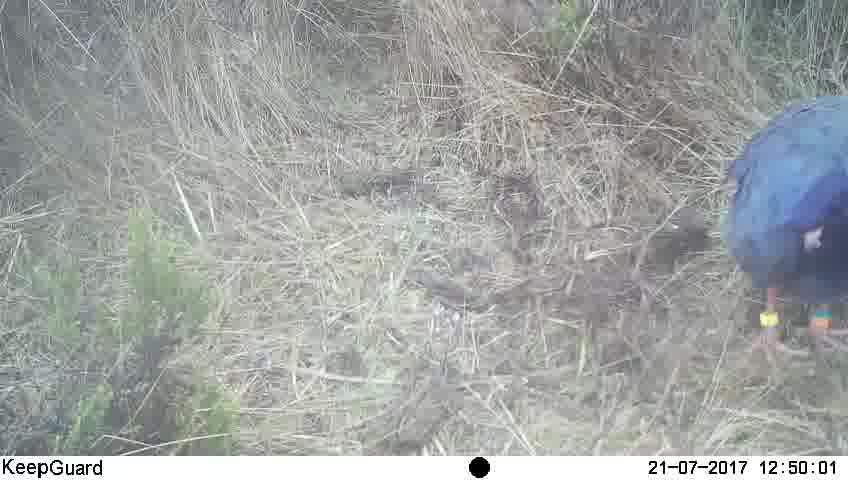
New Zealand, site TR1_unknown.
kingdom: Animalia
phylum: Chordata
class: Aves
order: Gruiformes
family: Rallidae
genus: Porphyrio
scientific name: Porphyrio mantelli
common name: takahe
Takahe (Porphyrio mantelli).